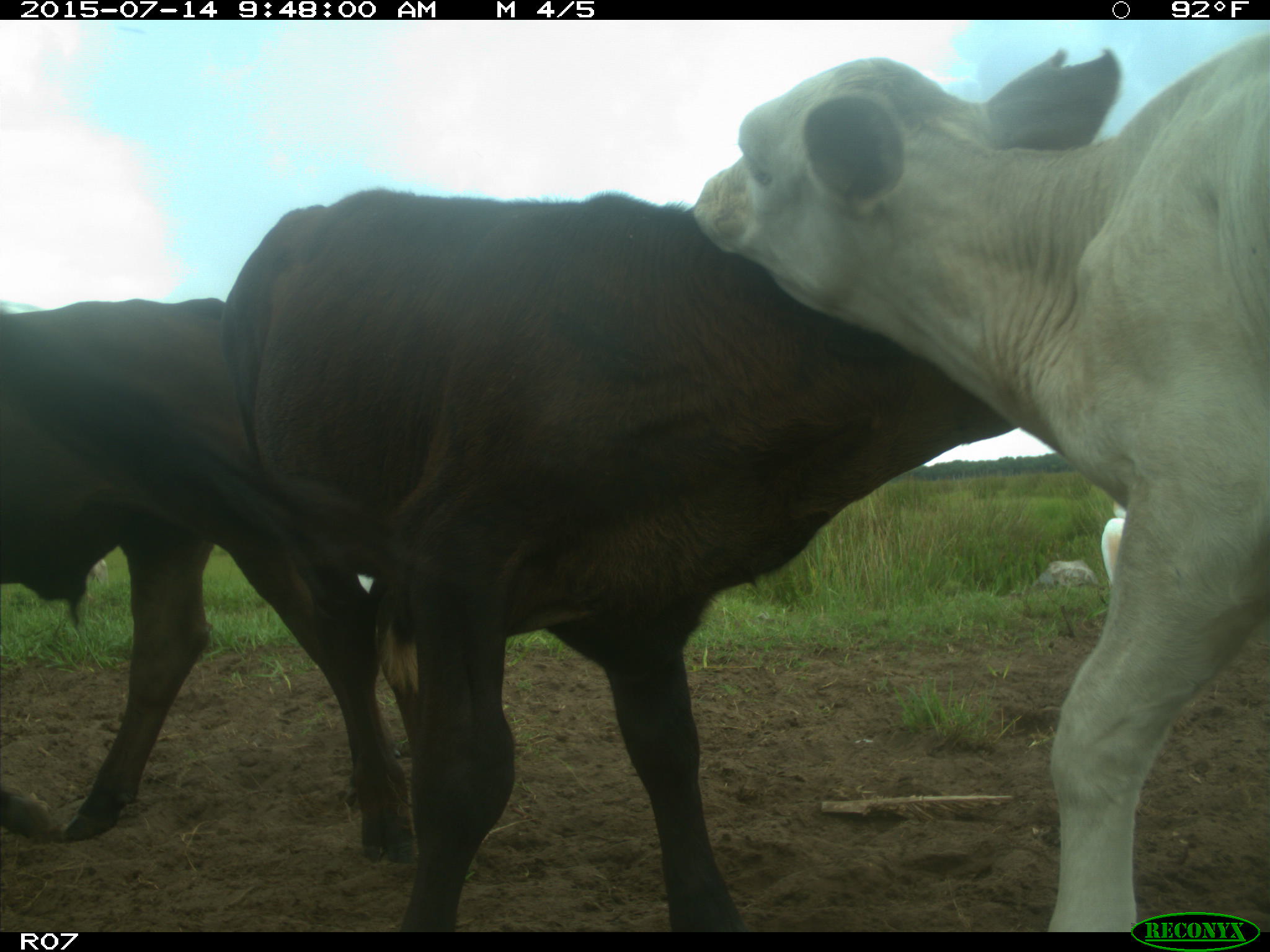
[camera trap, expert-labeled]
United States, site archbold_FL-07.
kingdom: Animalia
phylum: Chordata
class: Mammalia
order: Artiodactyla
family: Bovidae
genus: Bos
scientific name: Bos taurus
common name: domestic cow